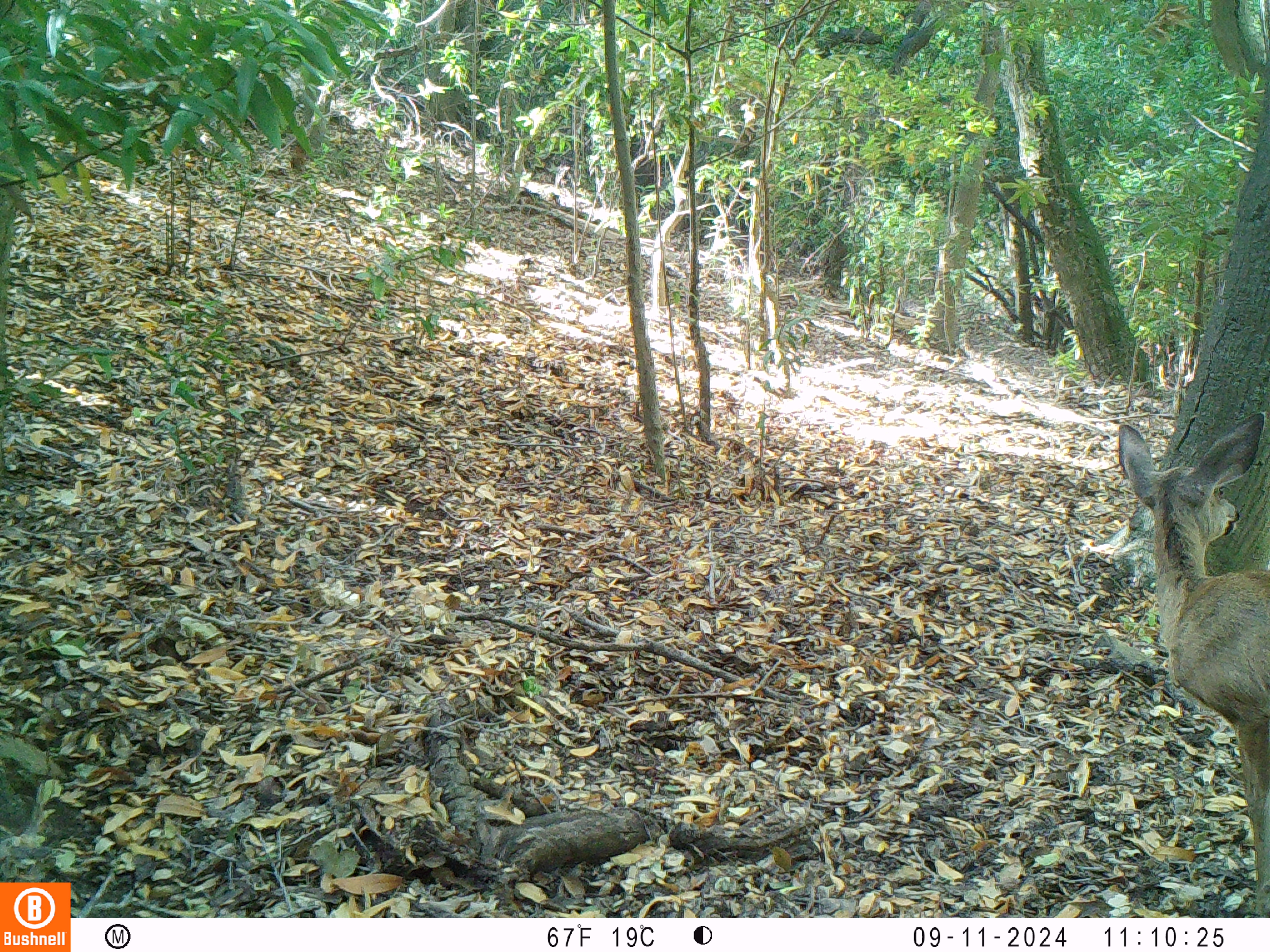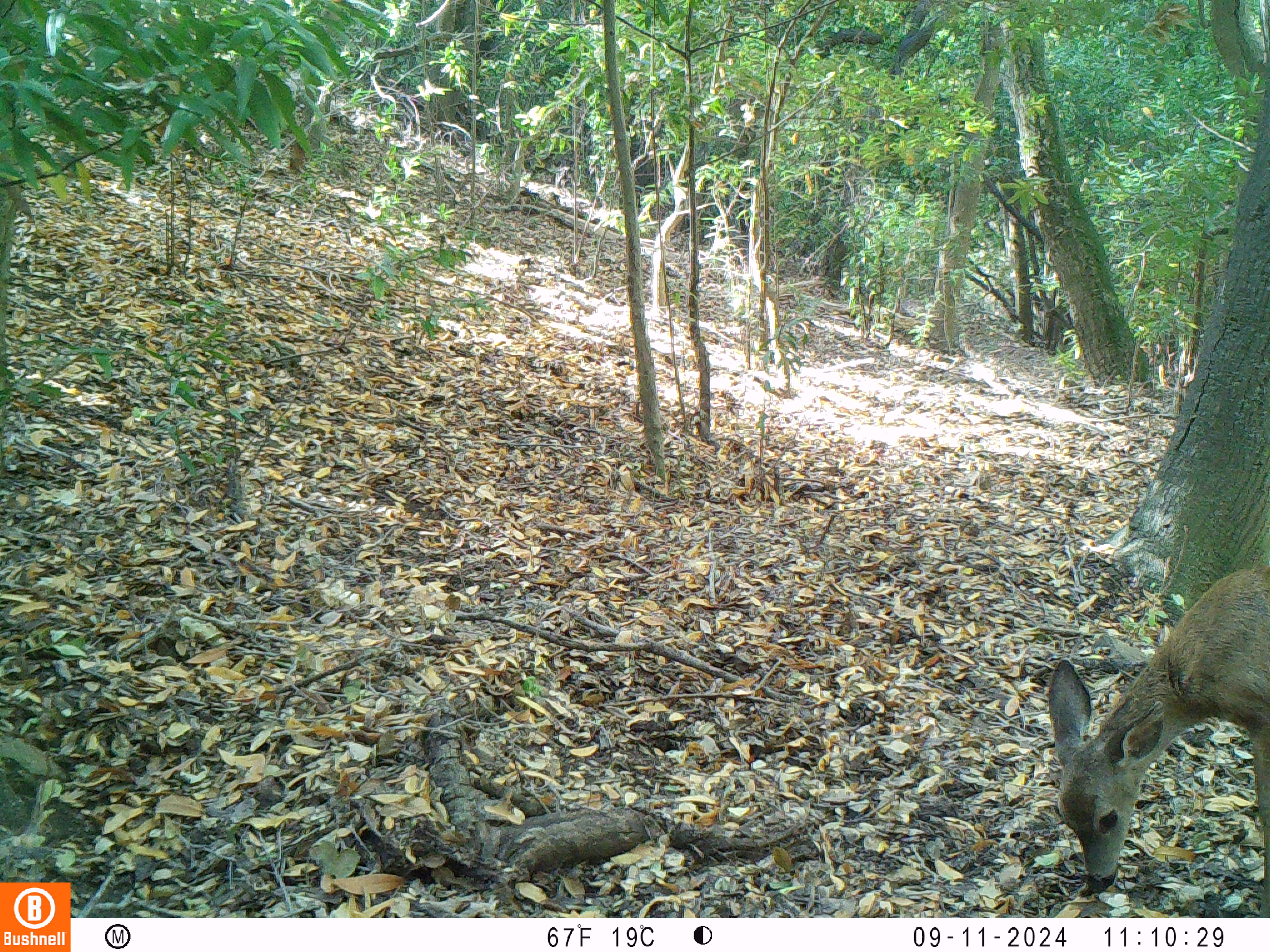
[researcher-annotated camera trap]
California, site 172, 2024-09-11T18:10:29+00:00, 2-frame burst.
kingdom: Animalia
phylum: Chordata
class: Mammalia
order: Artiodactyla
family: Cervidae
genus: Odocoileus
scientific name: Odocoileus hemionus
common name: mule deer